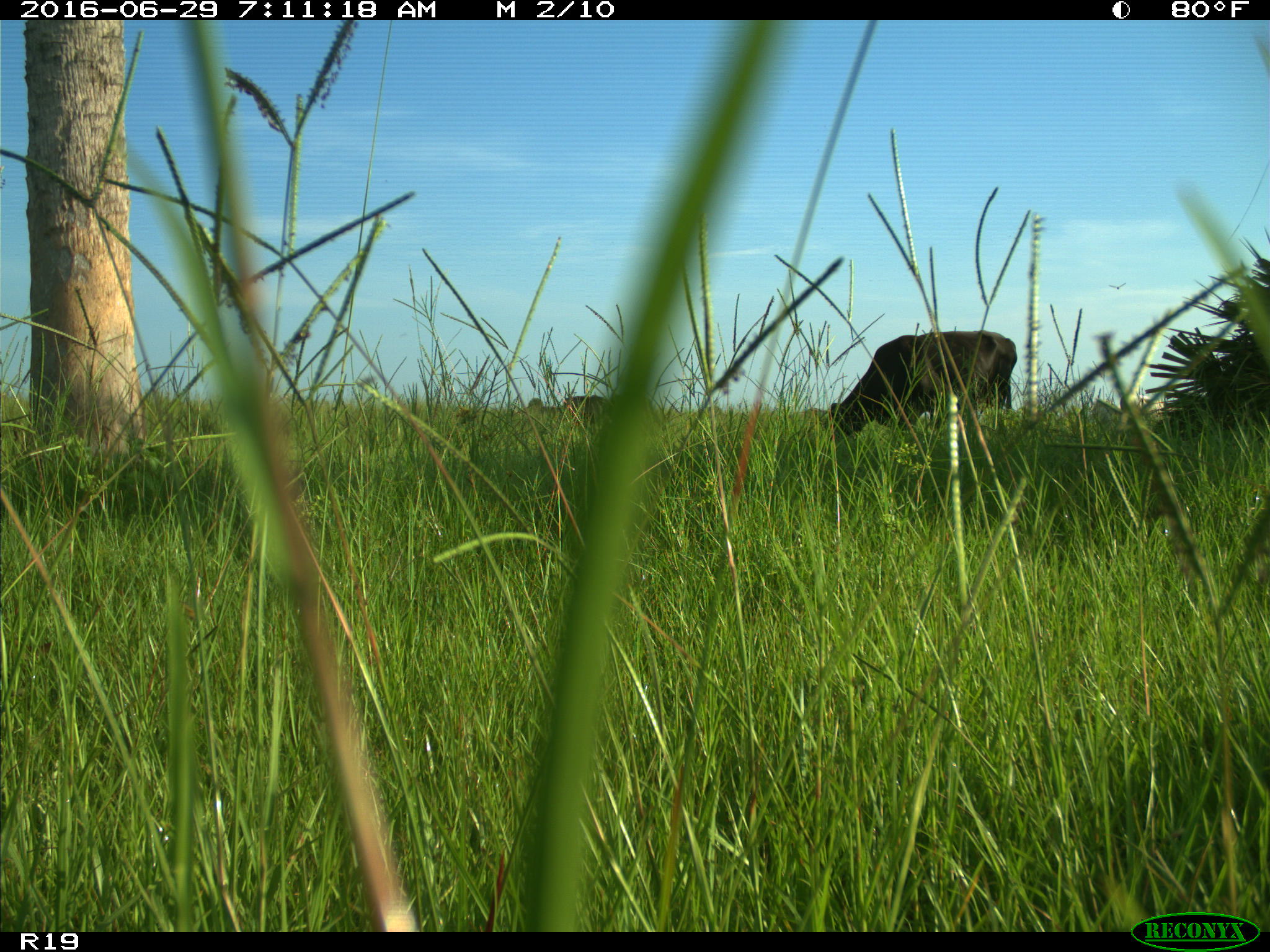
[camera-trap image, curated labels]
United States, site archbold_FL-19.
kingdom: Animalia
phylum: Chordata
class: Mammalia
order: Artiodactyla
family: Bovidae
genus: Bos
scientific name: Bos taurus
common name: domestic cow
Bos taurus (domestic cow).